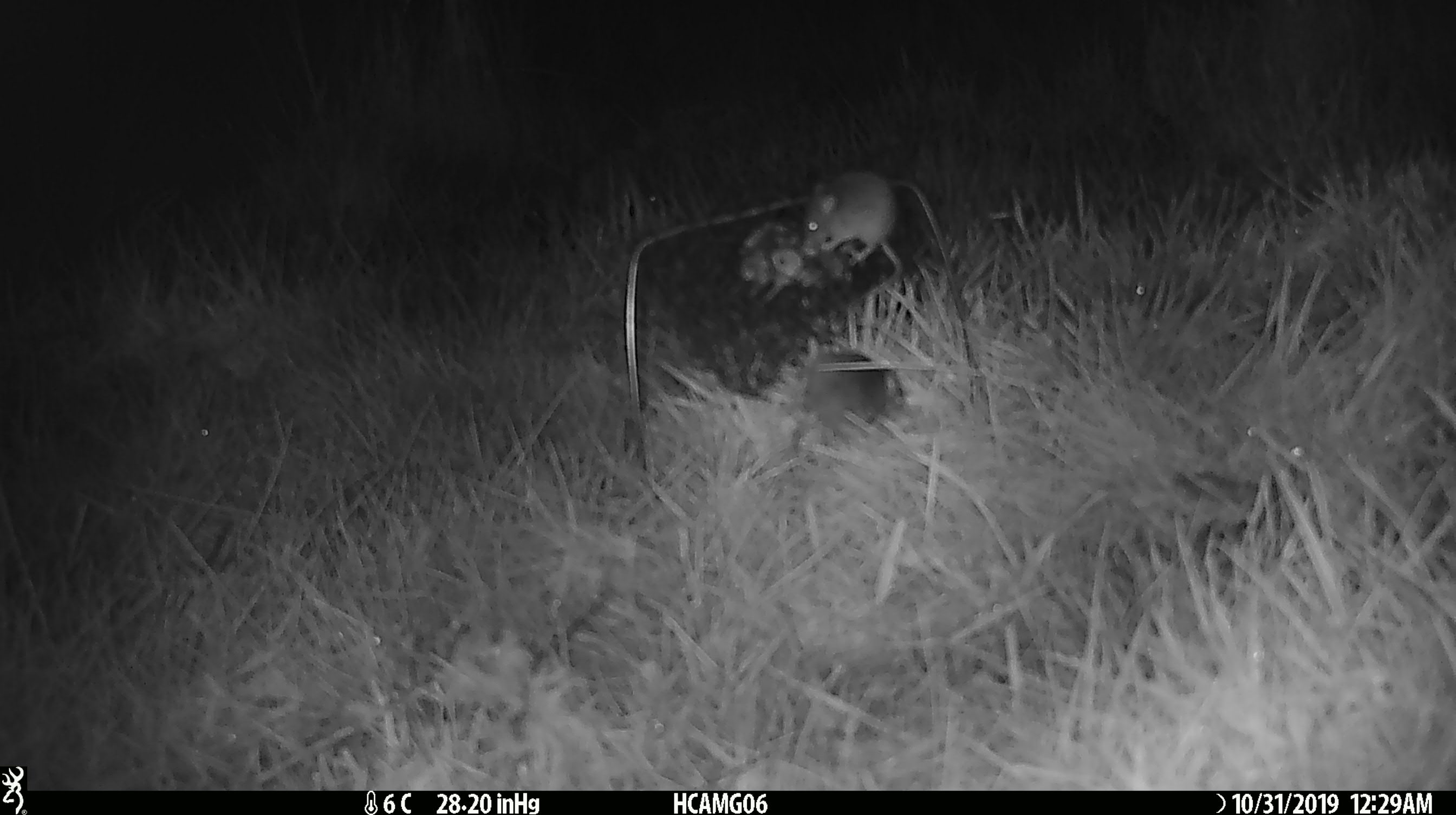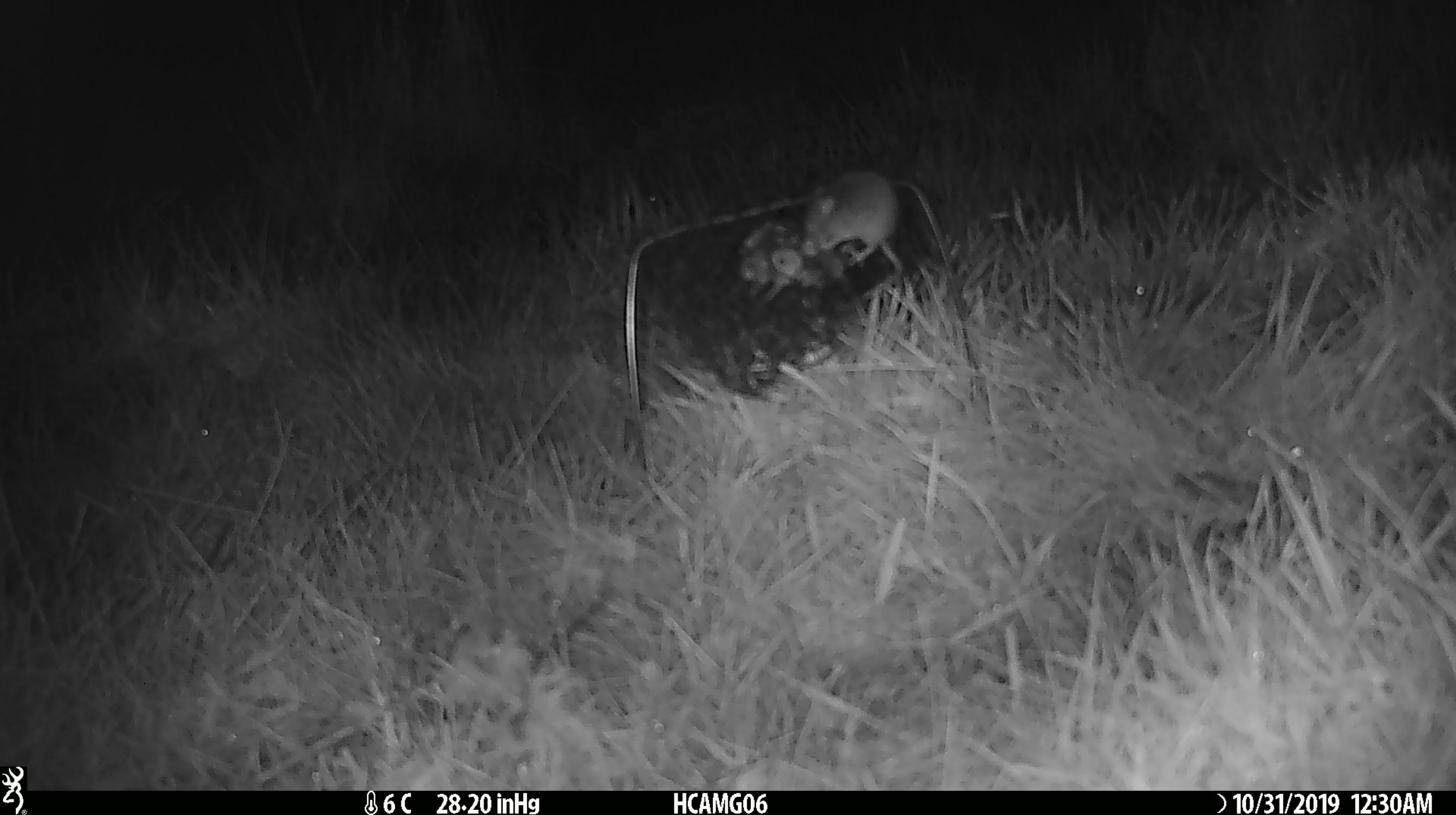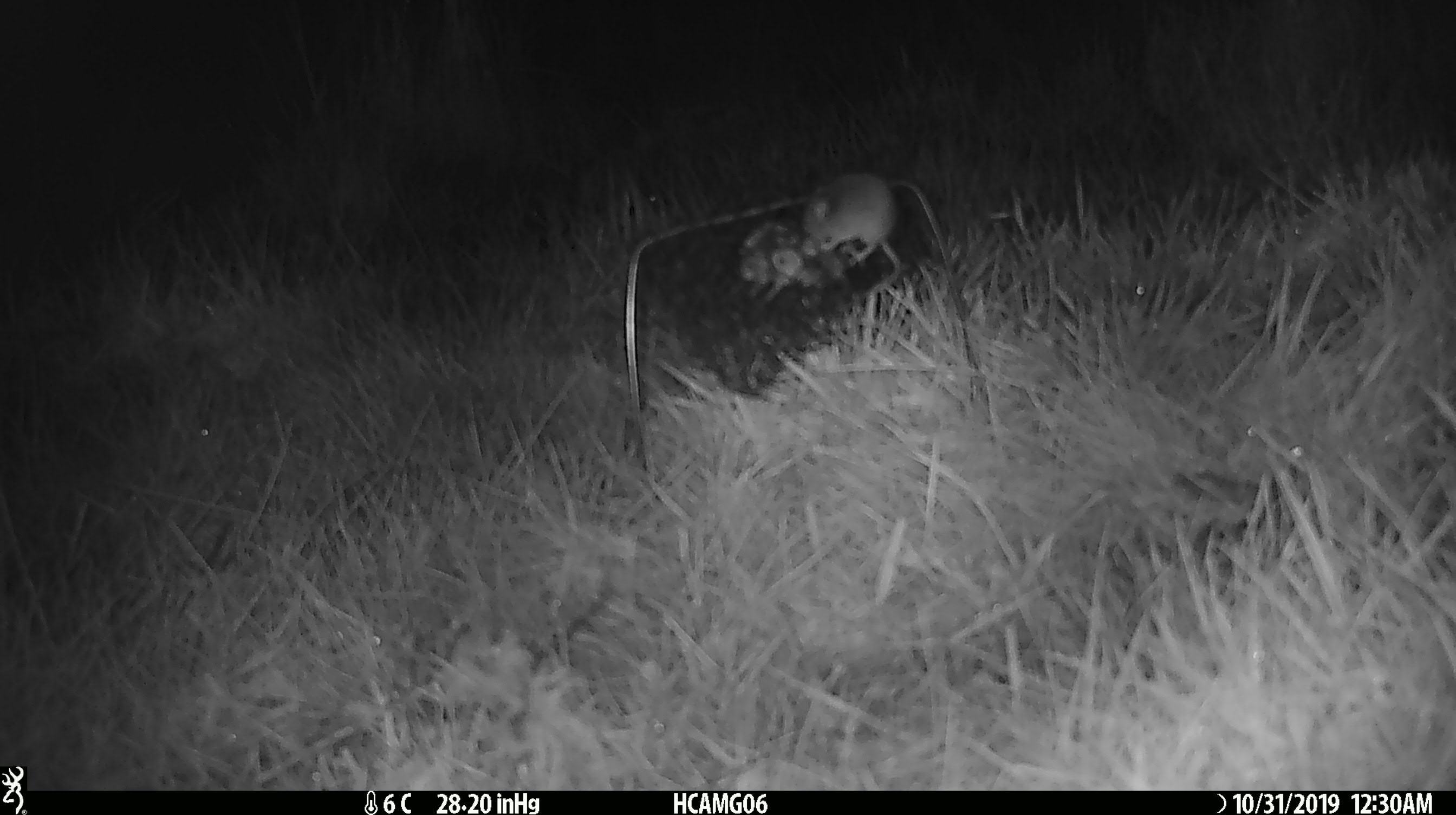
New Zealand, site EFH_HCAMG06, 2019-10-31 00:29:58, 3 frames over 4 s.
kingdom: Animalia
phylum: Chordata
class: Mammalia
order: Rodentia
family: Muridae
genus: Mus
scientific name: Mus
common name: mouse